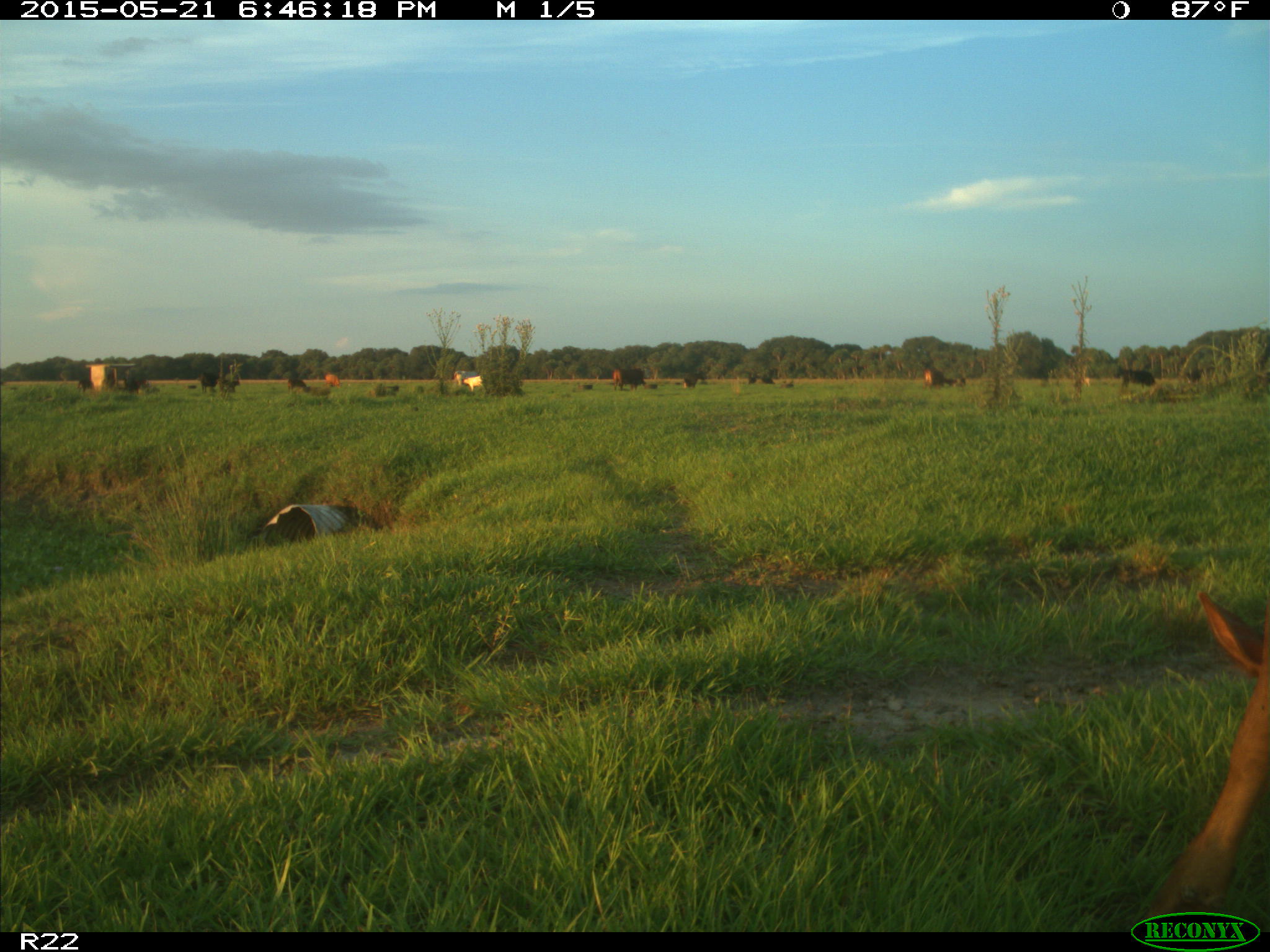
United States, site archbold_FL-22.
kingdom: Animalia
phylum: Chordata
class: Mammalia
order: Artiodactyla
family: Bovidae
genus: Bos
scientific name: Bos taurus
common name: domestic cow